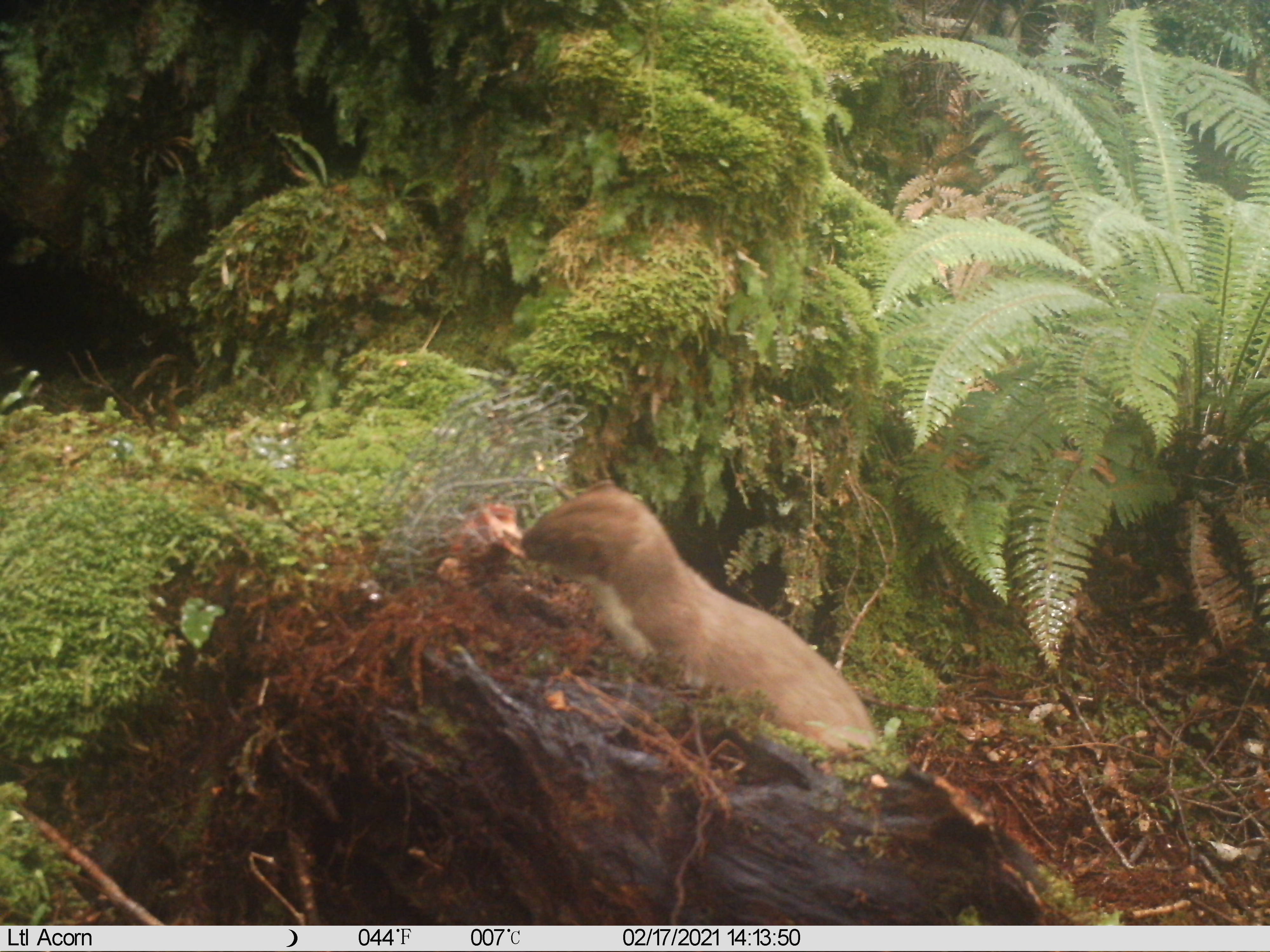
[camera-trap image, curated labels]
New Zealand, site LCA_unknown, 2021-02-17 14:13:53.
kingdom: Animalia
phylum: Chordata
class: Mammalia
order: Carnivora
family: Mustelidae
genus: Mustela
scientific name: Mustela erminea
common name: stoat